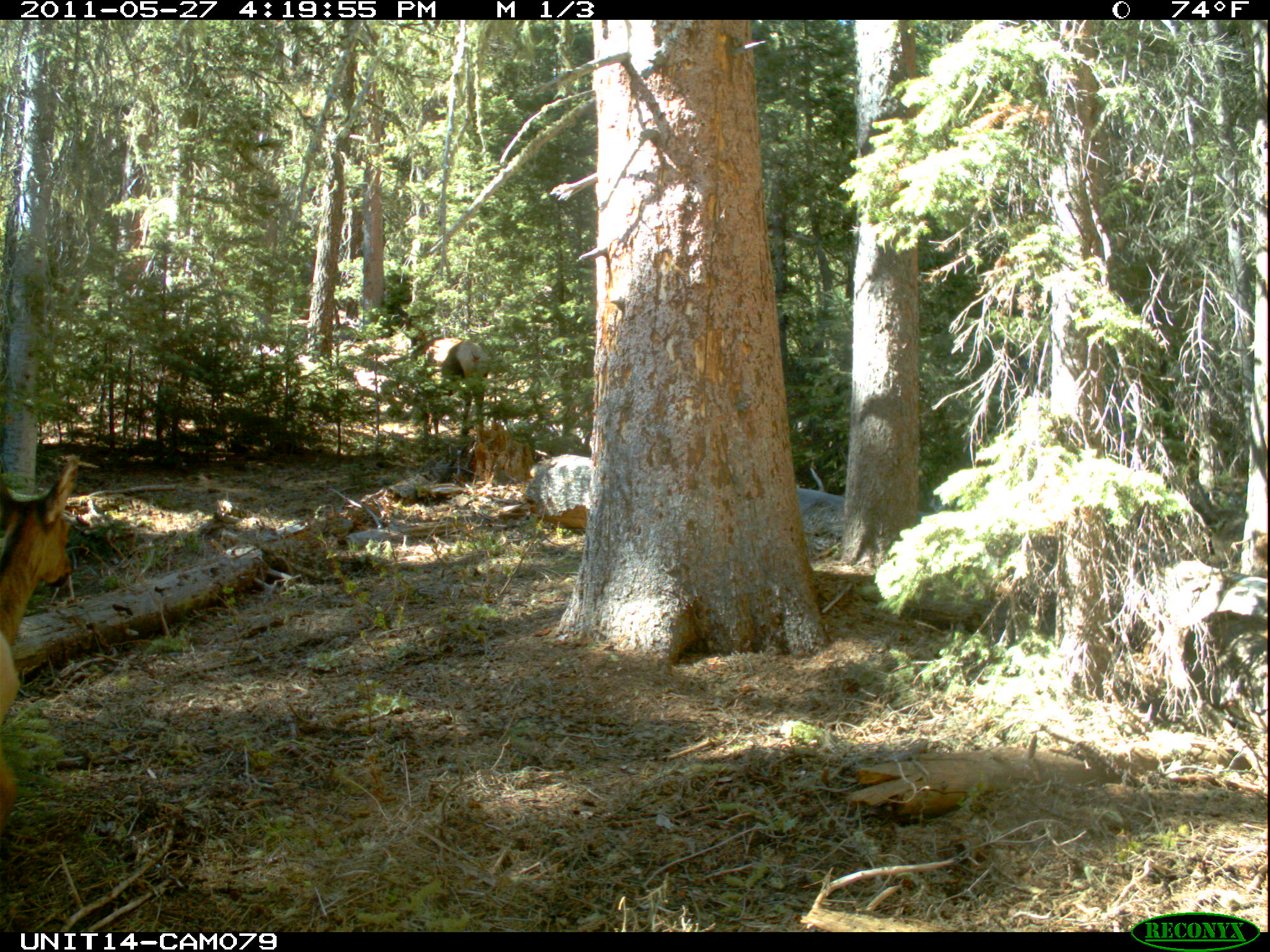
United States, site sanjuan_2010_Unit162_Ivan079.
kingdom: Animalia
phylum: Chordata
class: Mammalia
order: Artiodactyla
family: Cervidae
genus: Cervus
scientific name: Cervus elaphus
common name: red deer